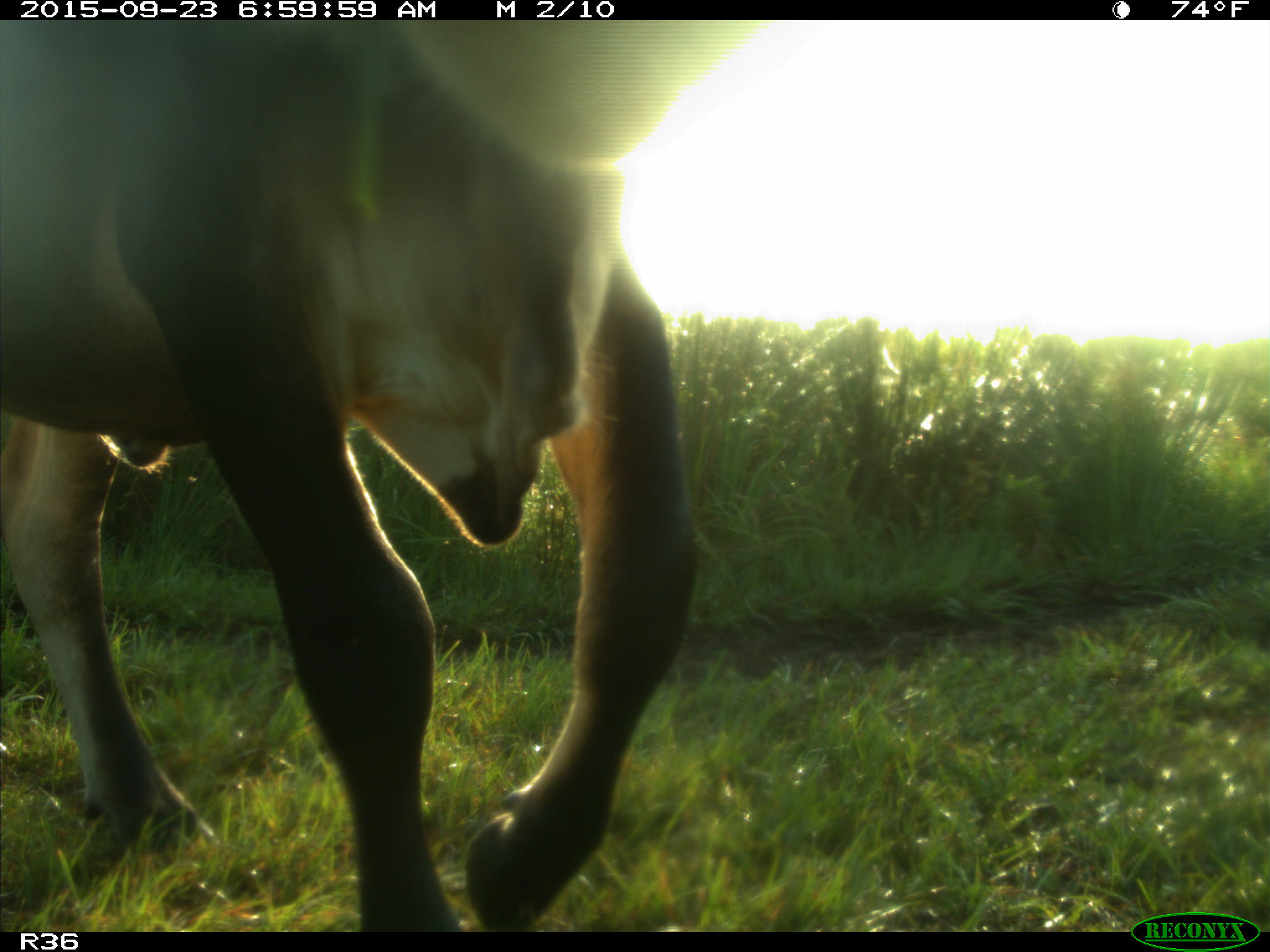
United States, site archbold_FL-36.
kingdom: Animalia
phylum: Chordata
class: Mammalia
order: Artiodactyla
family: Bovidae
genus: Bos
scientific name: Bos taurus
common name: domestic cow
Bos taurus (domestic cow).